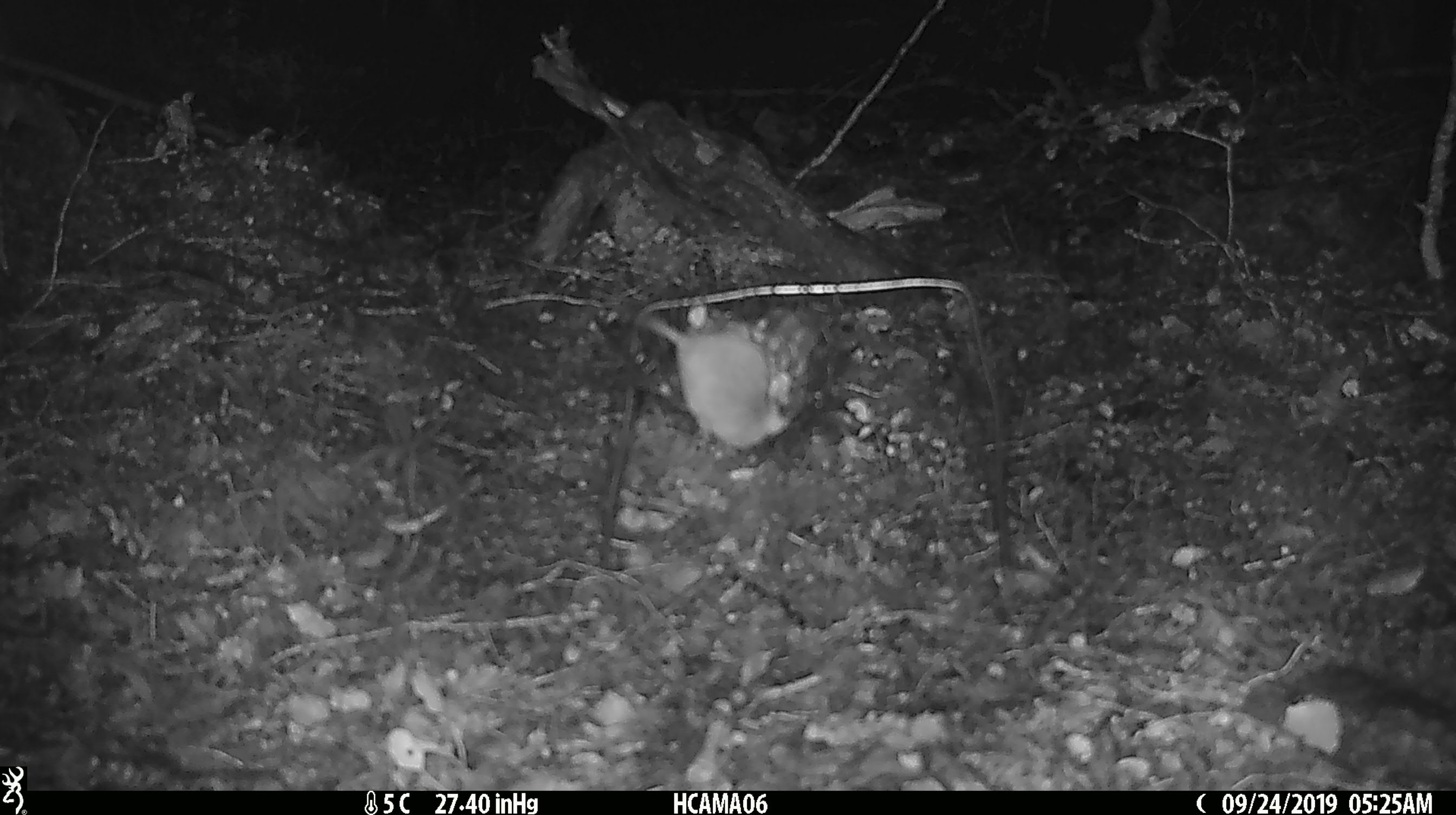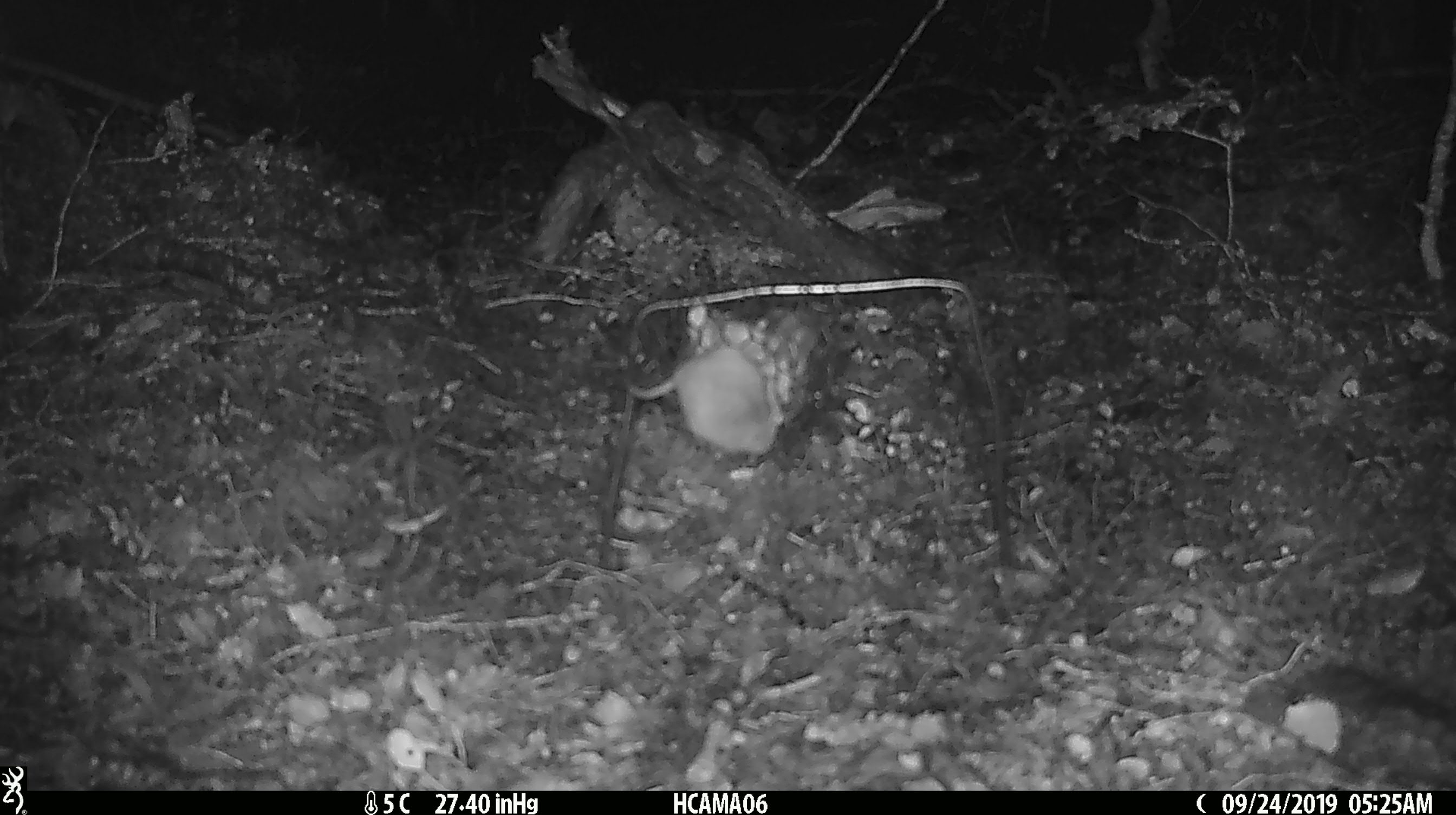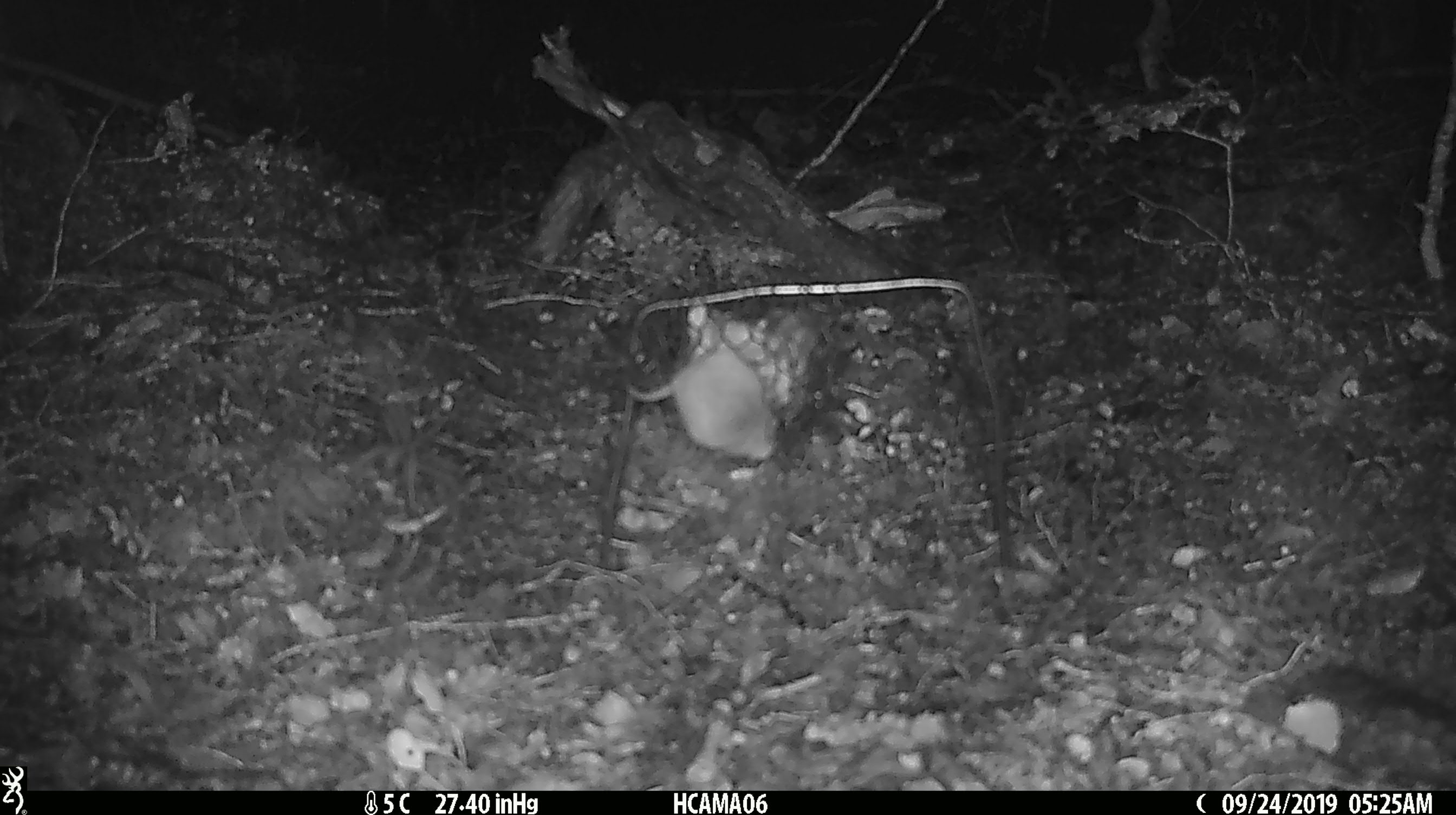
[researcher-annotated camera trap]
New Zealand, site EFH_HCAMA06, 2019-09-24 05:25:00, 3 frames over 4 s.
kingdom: Animalia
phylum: Chordata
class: Mammalia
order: Rodentia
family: Muridae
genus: Mus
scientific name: Mus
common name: mouse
Mouse (Mus).